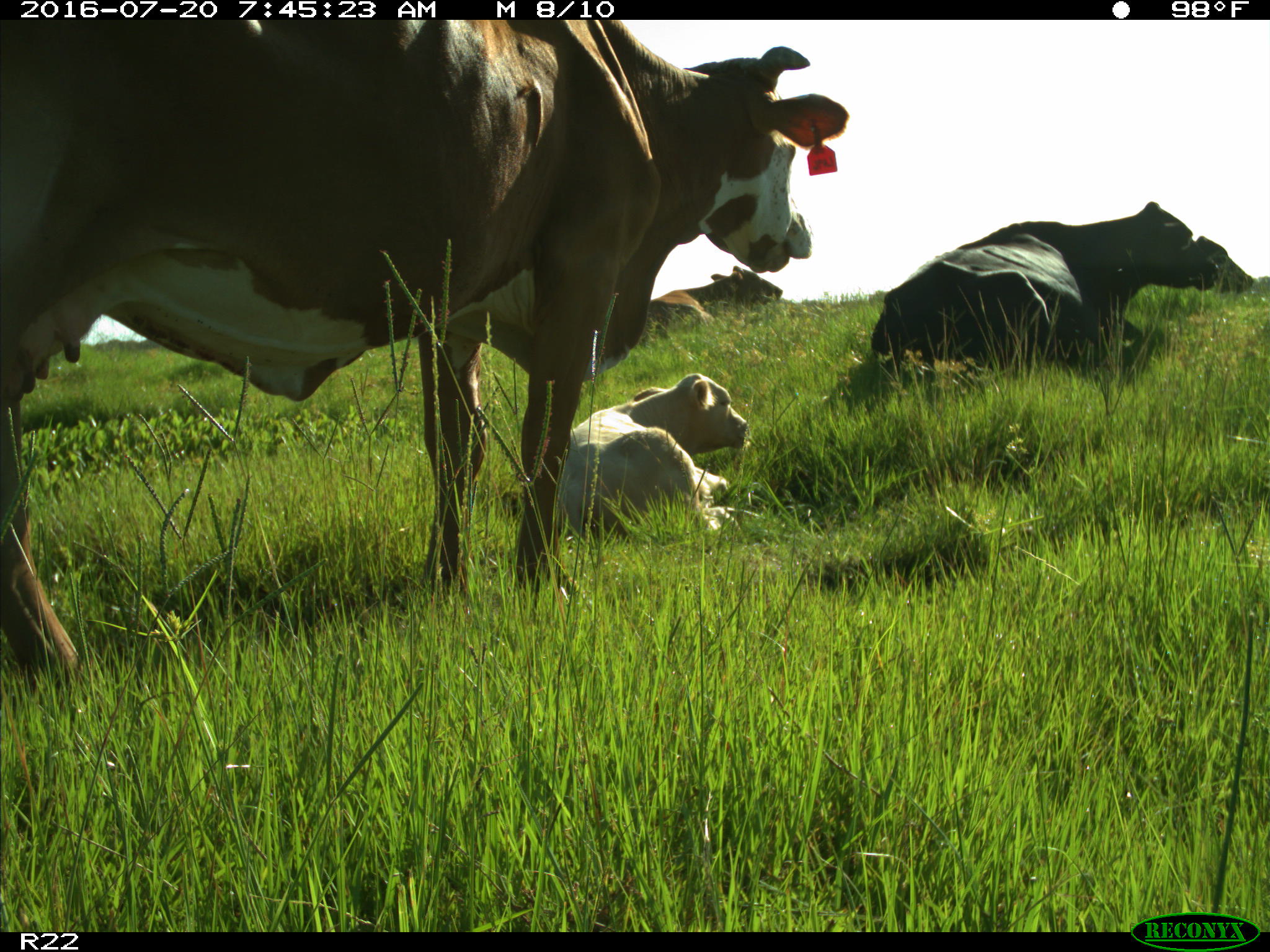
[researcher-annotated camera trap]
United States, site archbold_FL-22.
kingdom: Animalia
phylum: Chordata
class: Mammalia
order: Artiodactyla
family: Bovidae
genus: Bos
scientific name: Bos taurus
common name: domestic cow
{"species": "Bos taurus (domestic cow)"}